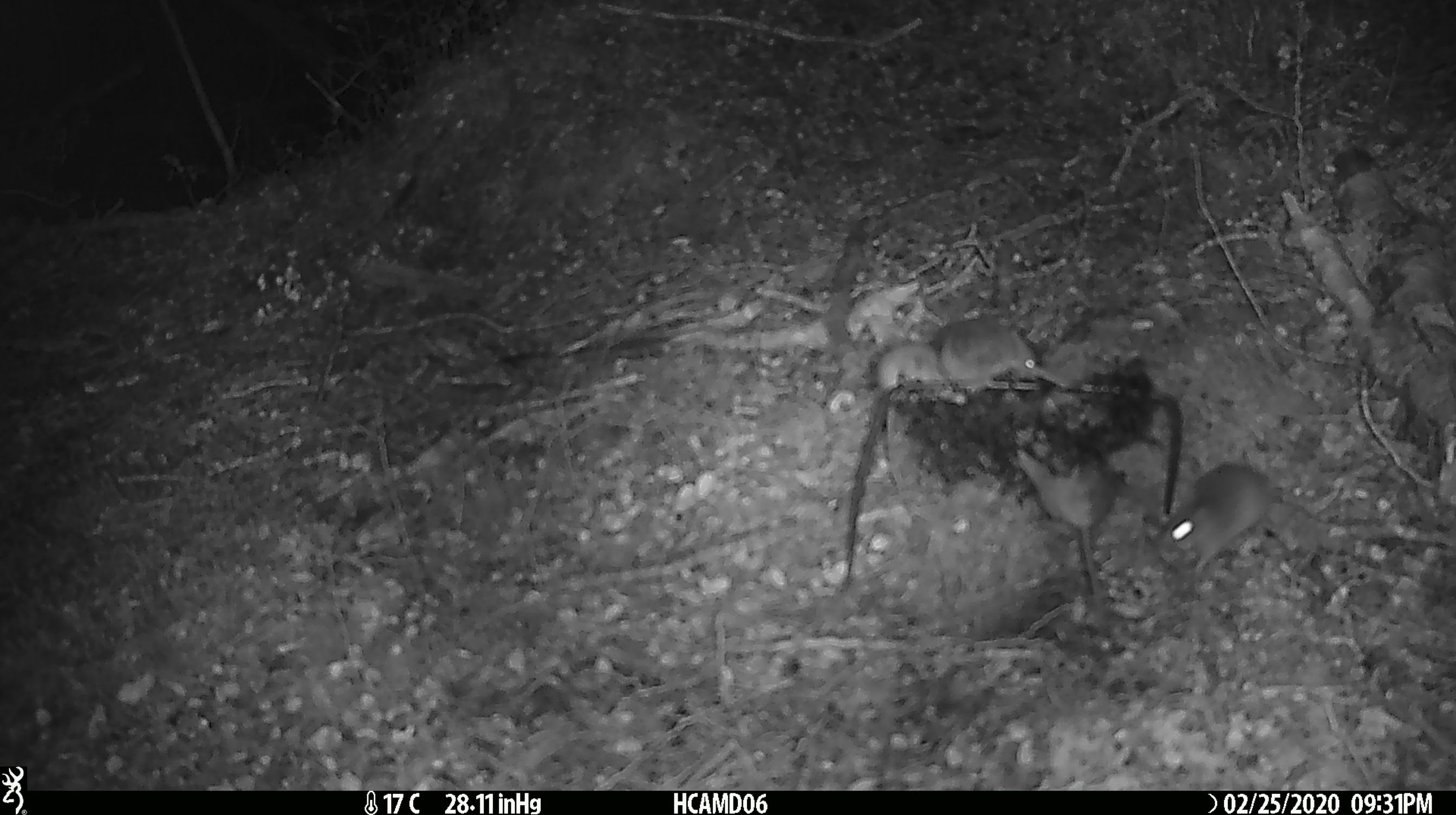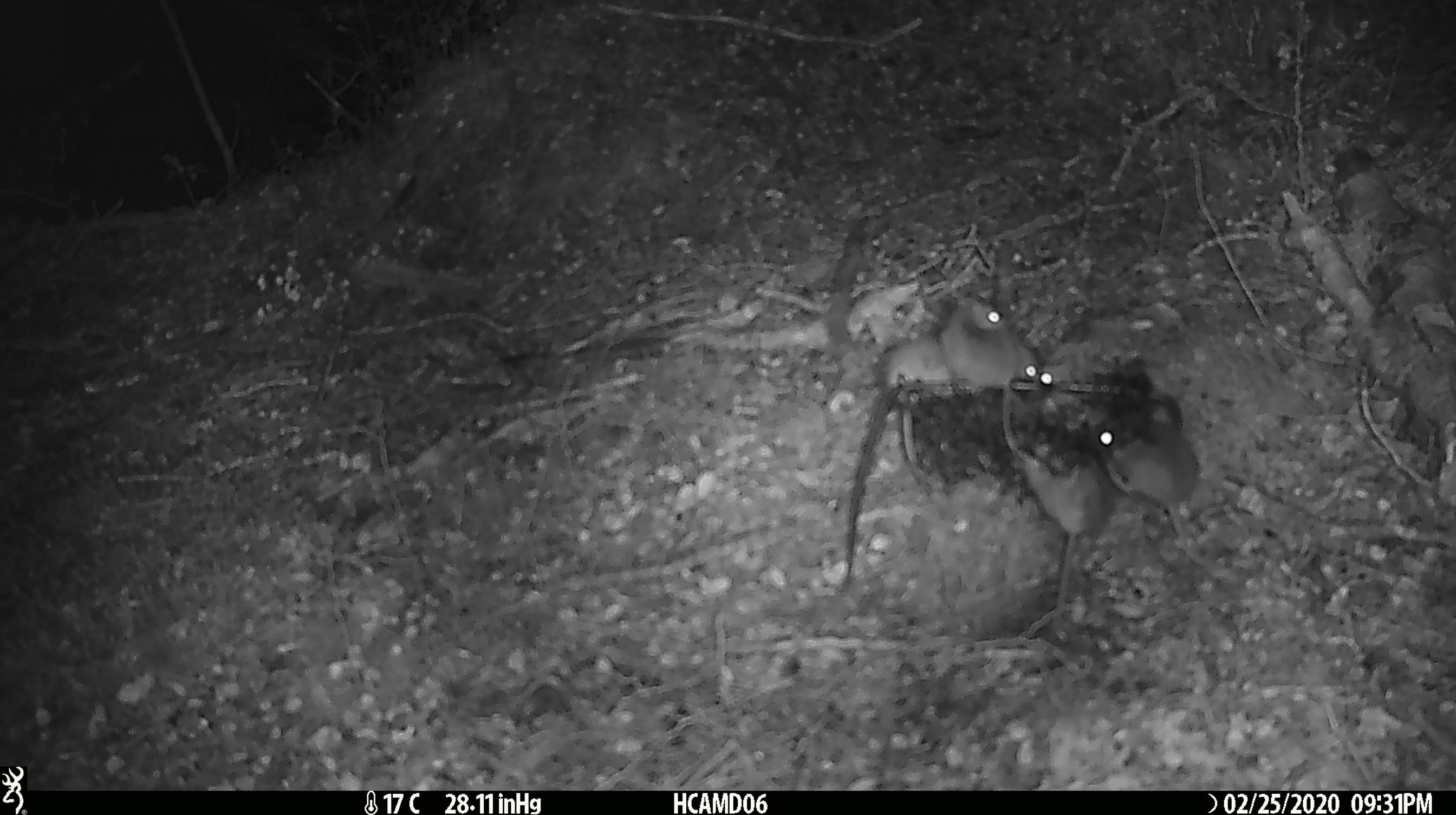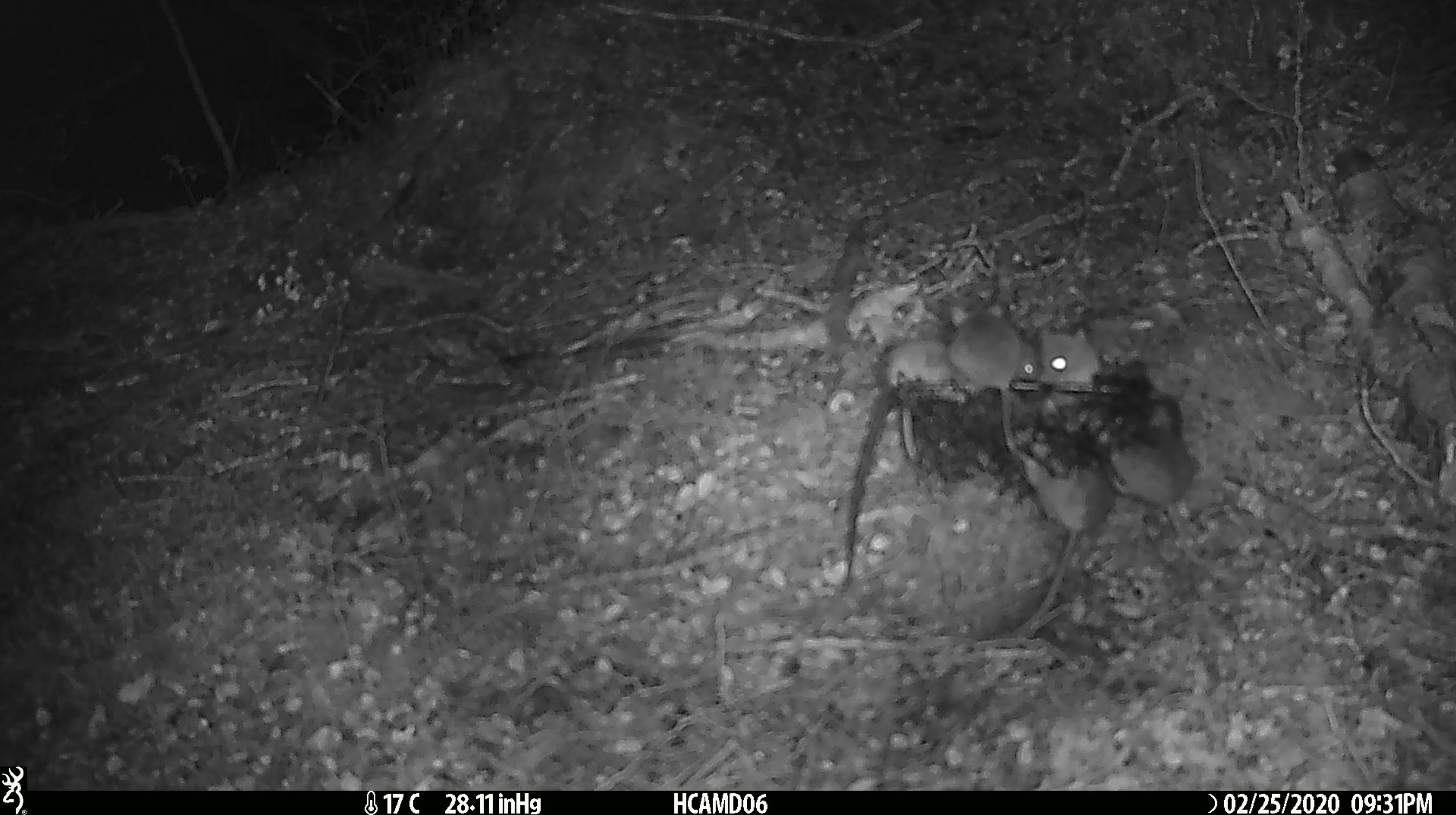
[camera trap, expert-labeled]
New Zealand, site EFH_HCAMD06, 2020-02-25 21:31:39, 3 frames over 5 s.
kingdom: Animalia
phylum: Chordata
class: Mammalia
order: Rodentia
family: Muridae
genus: Mus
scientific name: Mus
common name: mouse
Mouse (Mus).